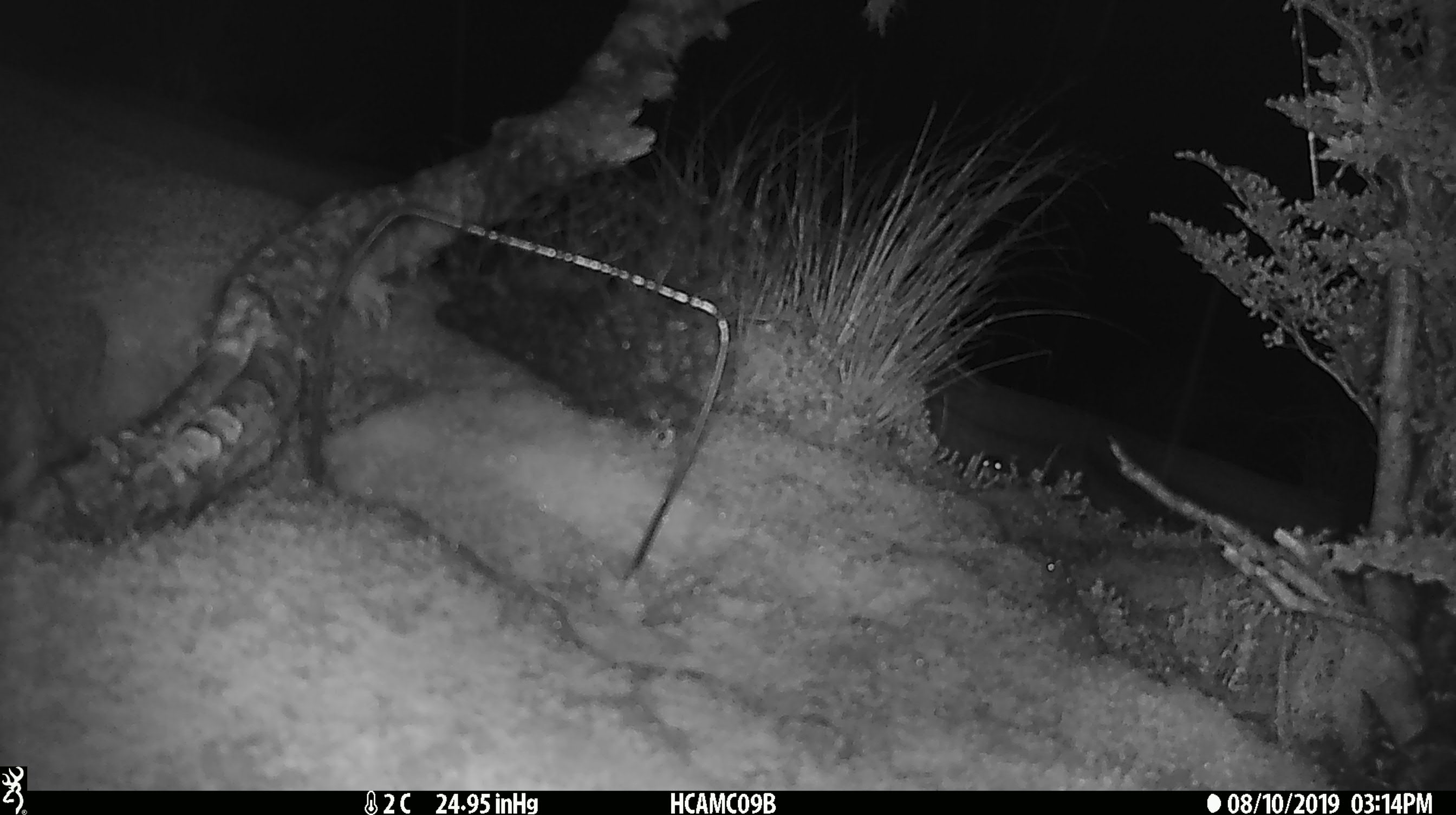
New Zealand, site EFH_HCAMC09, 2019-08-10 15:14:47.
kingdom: Animalia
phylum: Chordata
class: Mammalia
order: Rodentia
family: Muridae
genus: Mus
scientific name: Mus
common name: mouse